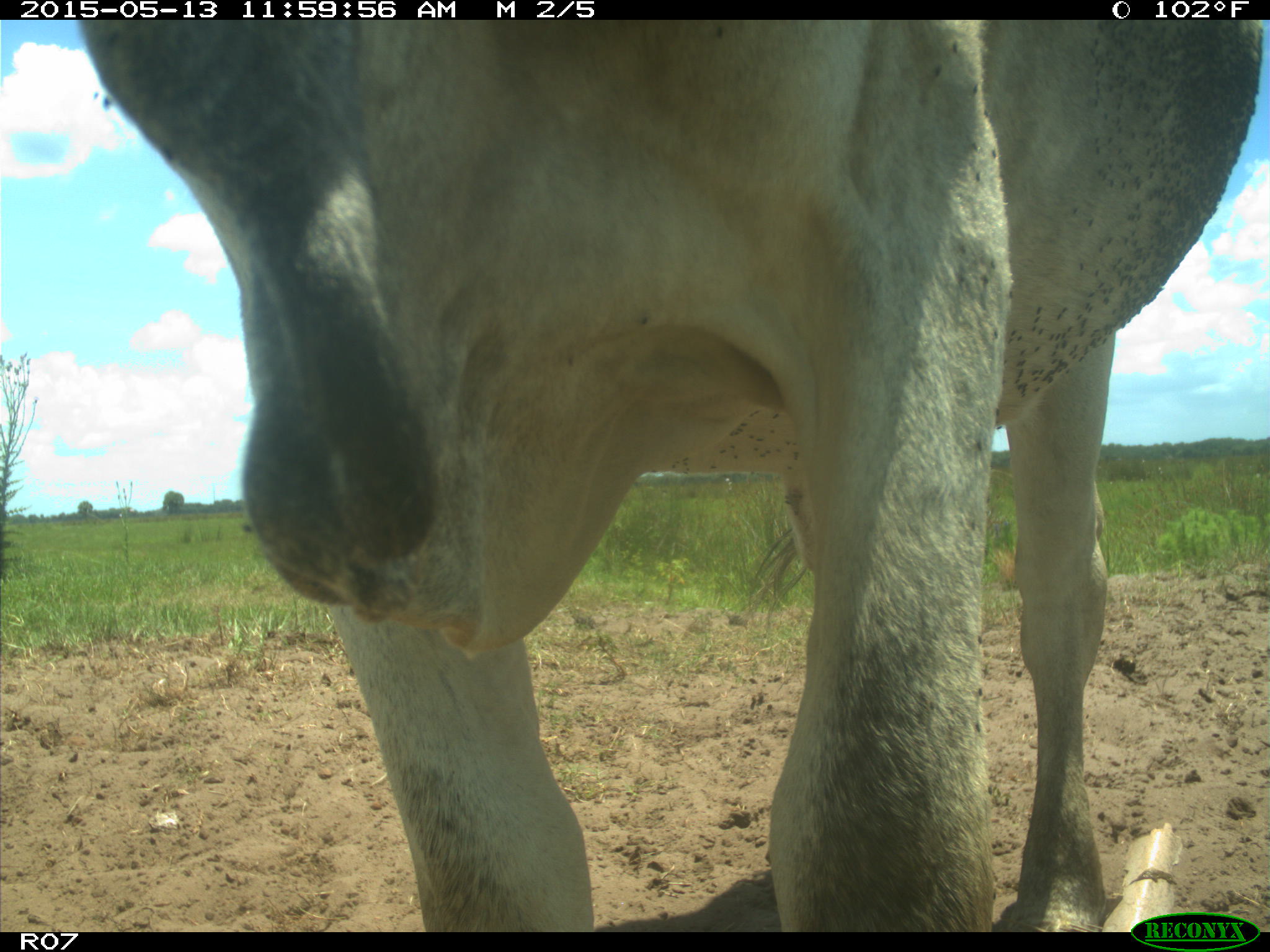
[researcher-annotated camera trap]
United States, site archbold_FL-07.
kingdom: Animalia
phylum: Chordata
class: Mammalia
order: Artiodactyla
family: Bovidae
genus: Bos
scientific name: Bos taurus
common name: domestic cow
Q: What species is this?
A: Bos taurus (domestic cow).